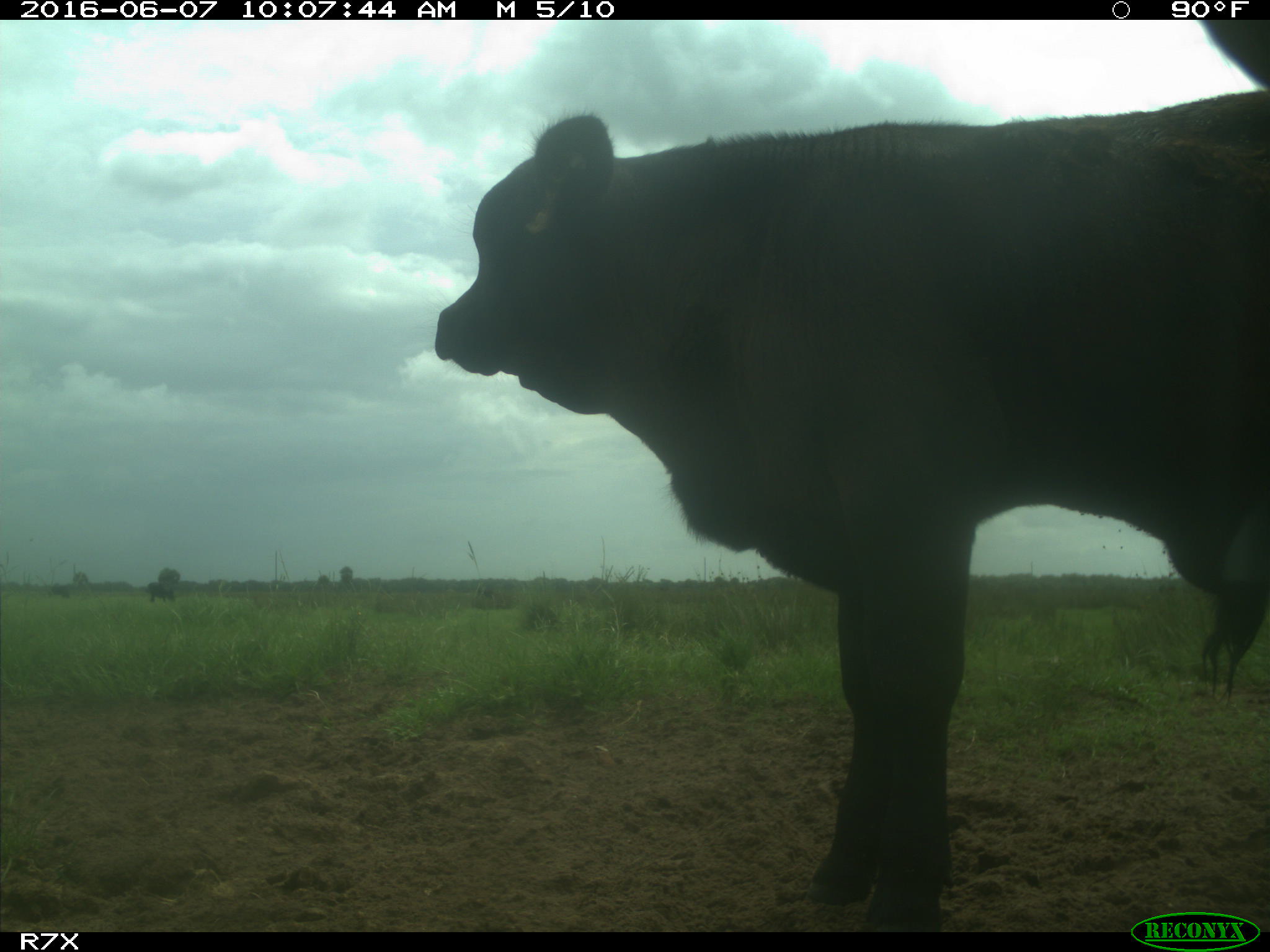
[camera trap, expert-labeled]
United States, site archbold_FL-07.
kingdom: Animalia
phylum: Chordata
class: Mammalia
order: Artiodactyla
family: Bovidae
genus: Bos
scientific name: Bos taurus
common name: domestic cow